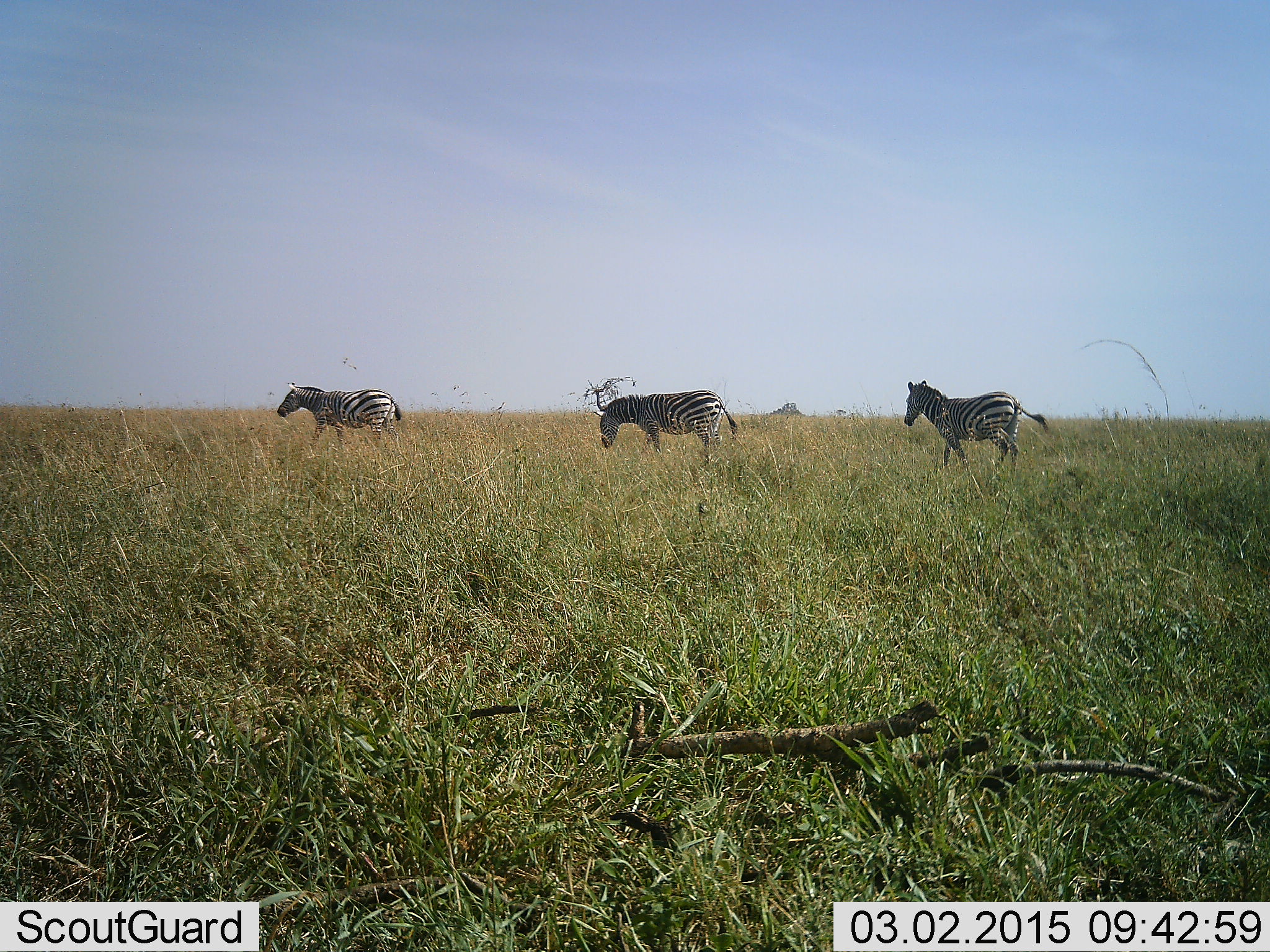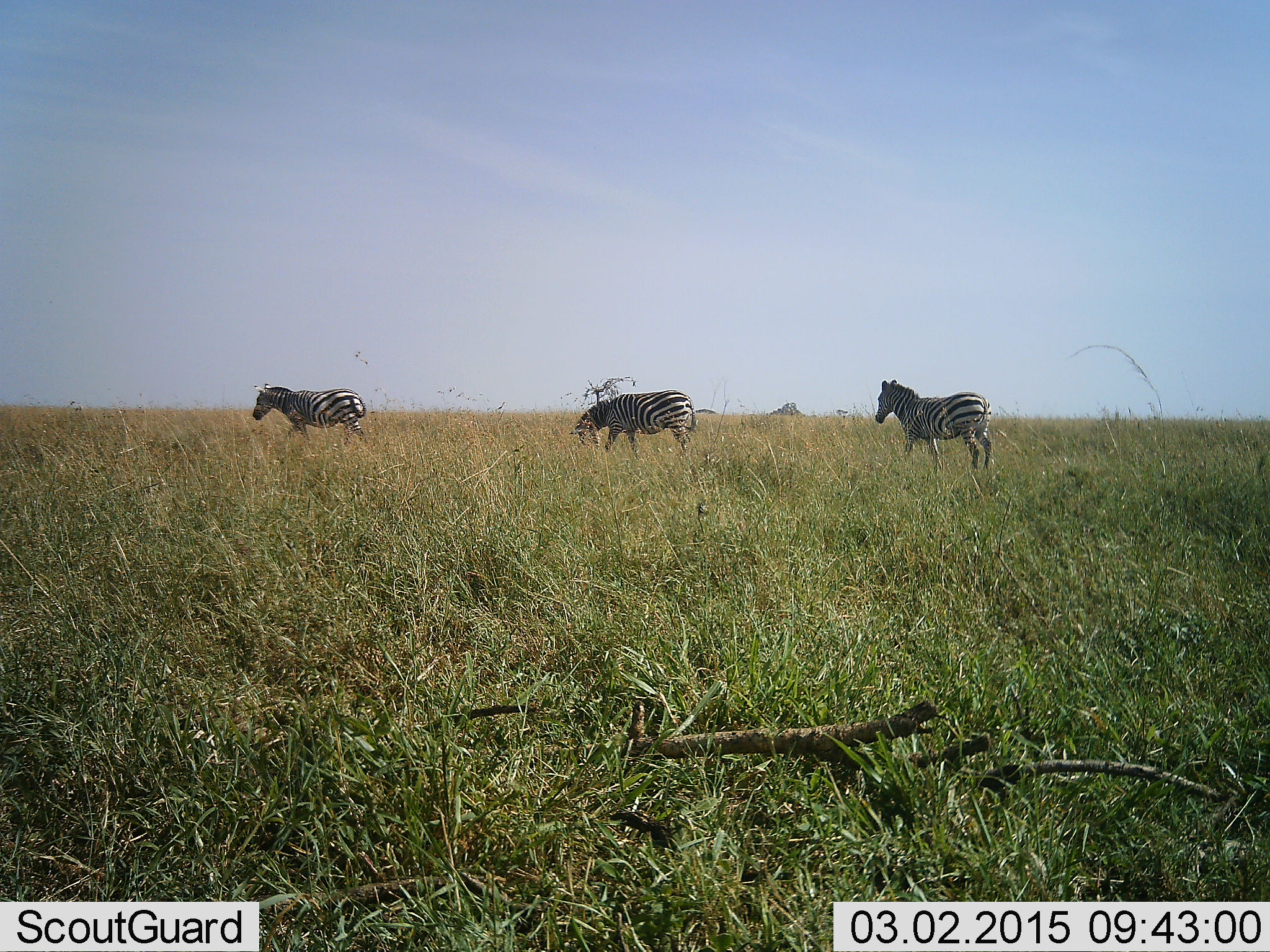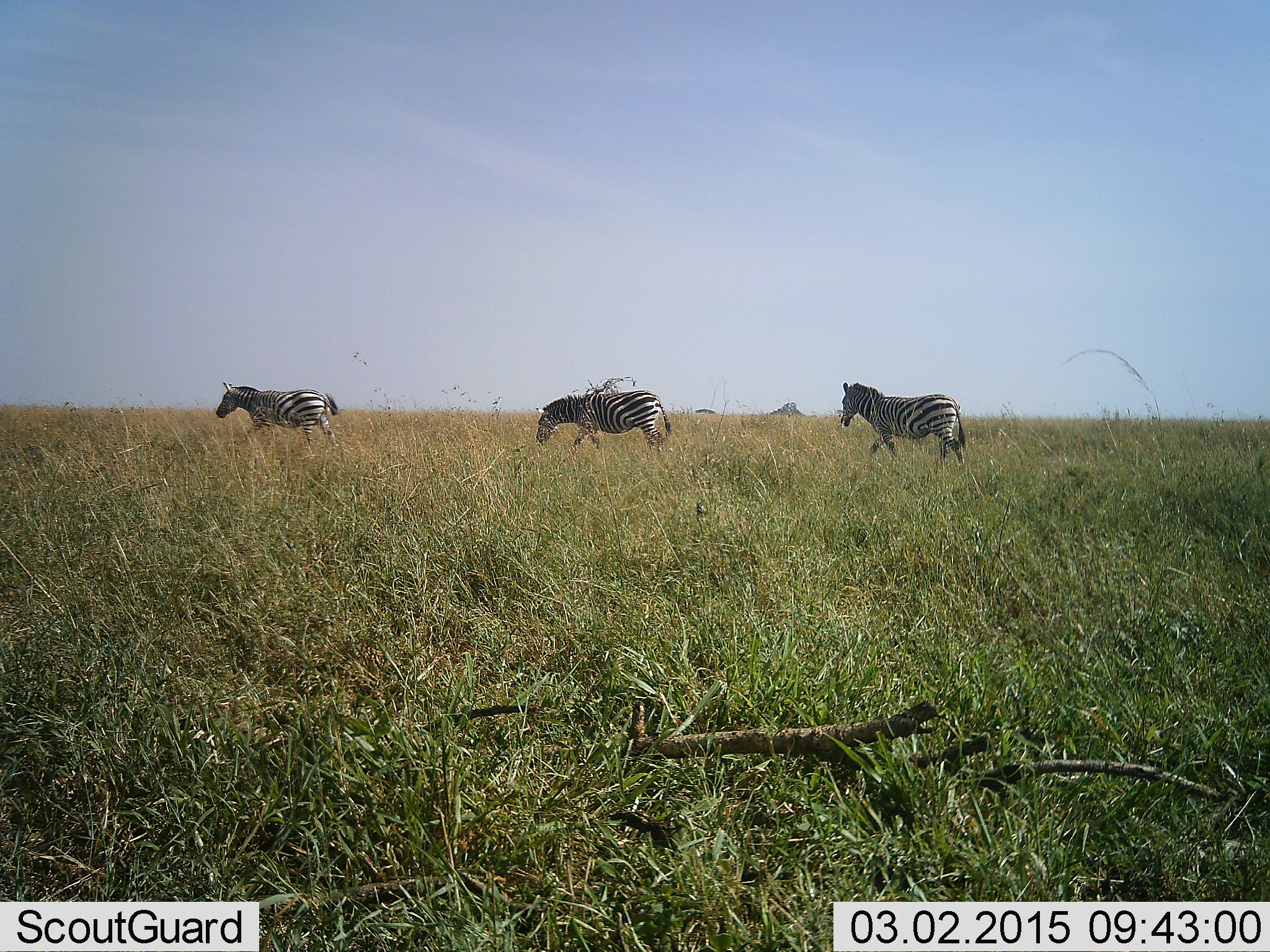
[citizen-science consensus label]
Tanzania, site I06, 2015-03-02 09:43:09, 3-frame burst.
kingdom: Animalia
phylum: Chordata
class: Mammalia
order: Perissodactyla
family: Equidae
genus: Equus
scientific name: Equus quagga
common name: plains zebra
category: zebra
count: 3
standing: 20%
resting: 0%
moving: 80%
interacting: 0%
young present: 0%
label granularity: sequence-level